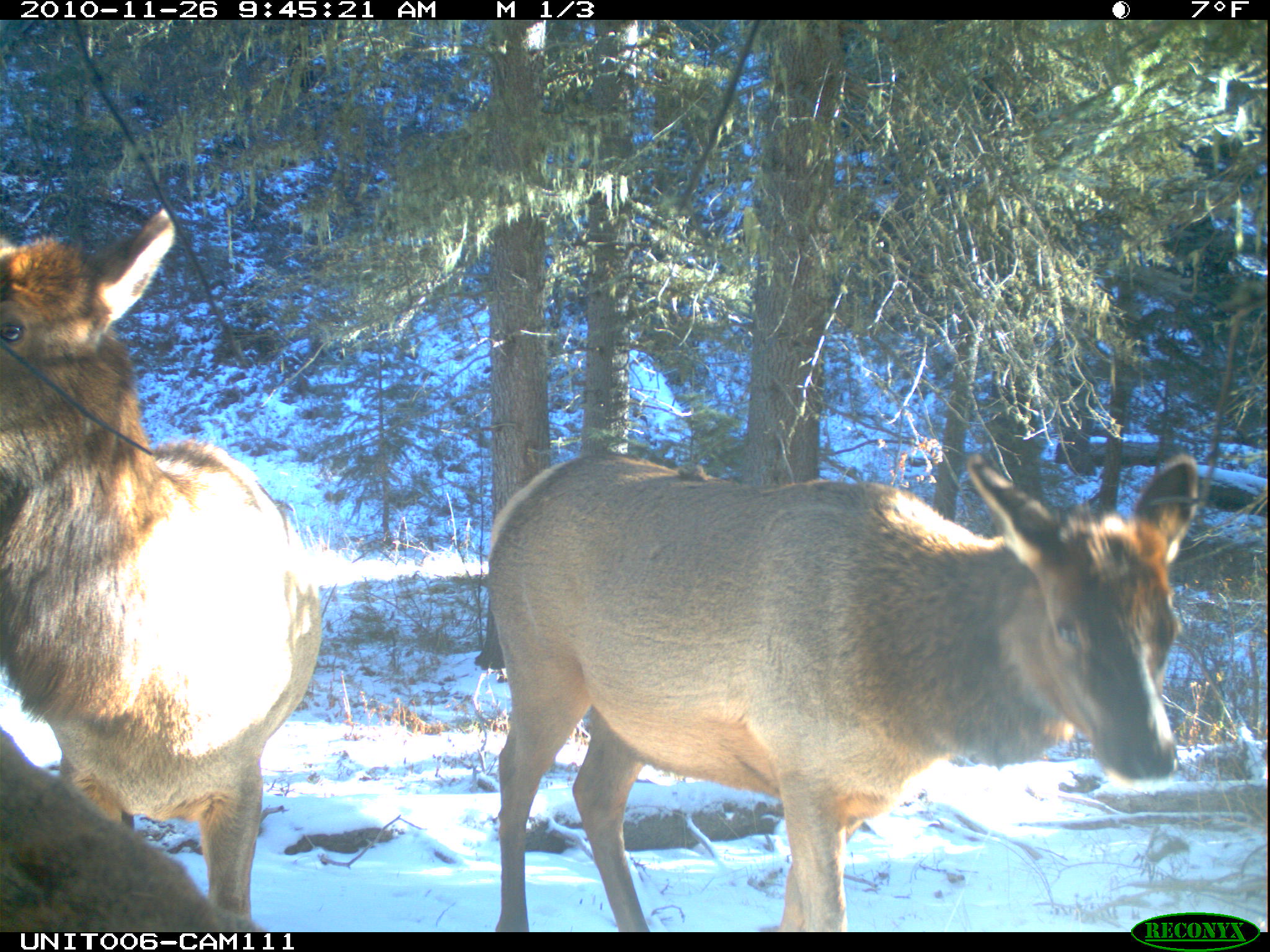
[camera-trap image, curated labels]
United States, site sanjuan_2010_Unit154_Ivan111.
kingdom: Animalia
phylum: Chordata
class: Mammalia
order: Artiodactyla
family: Cervidae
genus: Cervus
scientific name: Cervus elaphus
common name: red deer